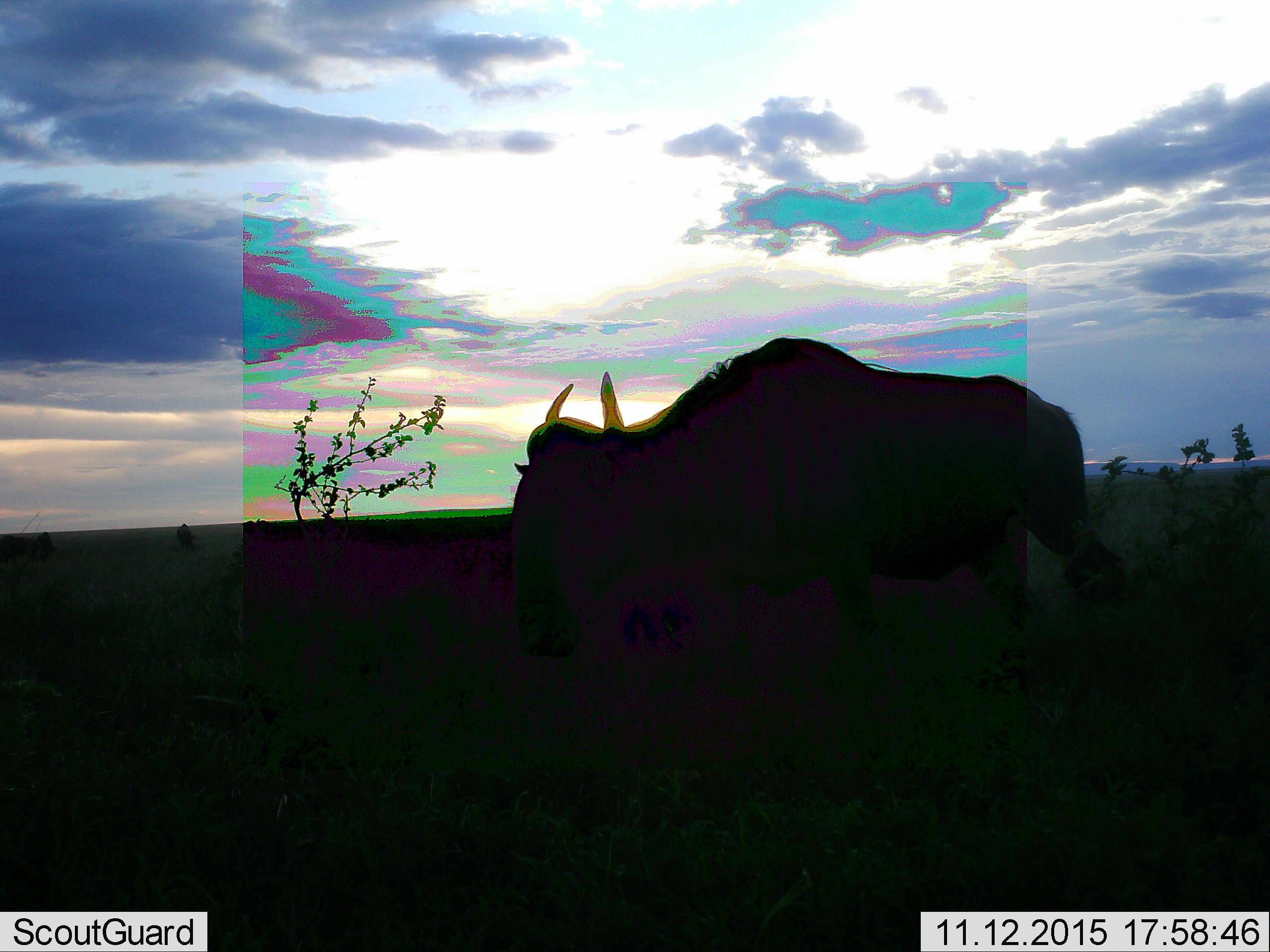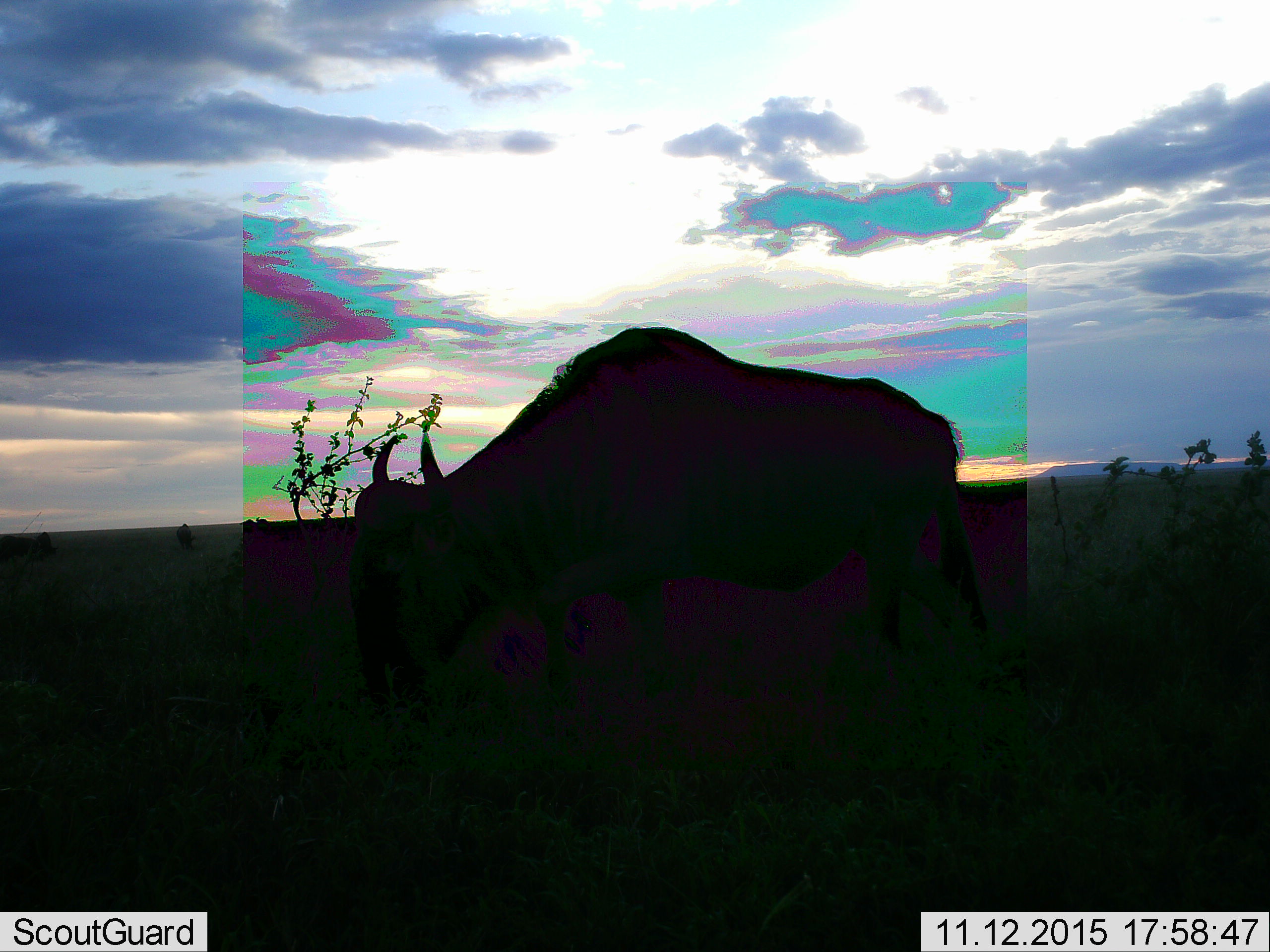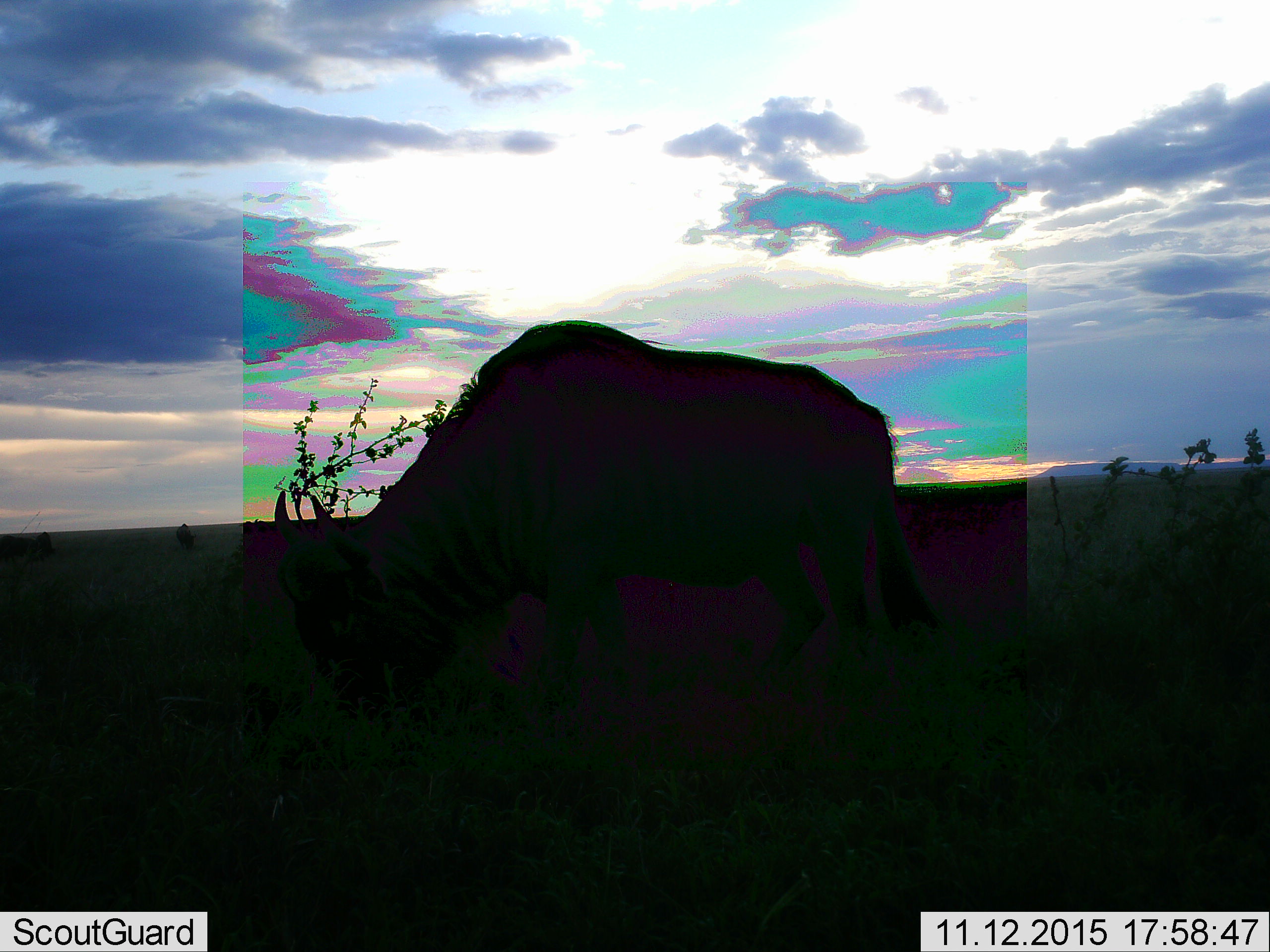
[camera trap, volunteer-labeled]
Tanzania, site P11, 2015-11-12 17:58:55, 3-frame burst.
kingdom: Animalia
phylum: Chordata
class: Mammalia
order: Artiodactyla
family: Bovidae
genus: Connochaetes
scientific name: Connochaetes taurinus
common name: blue wildebeest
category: wildebeest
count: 1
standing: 67%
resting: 0%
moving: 33%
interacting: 17%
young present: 0%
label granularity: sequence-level